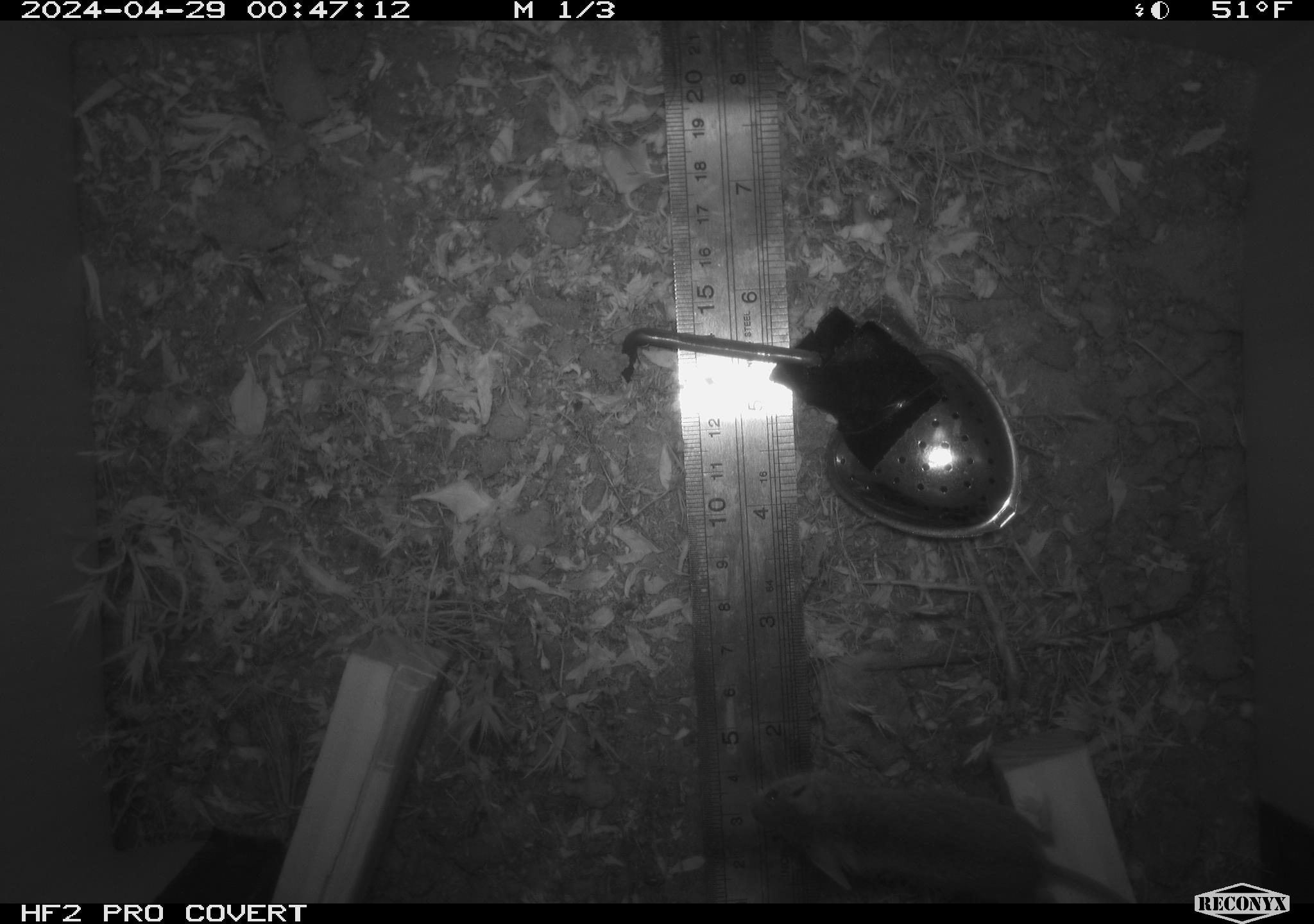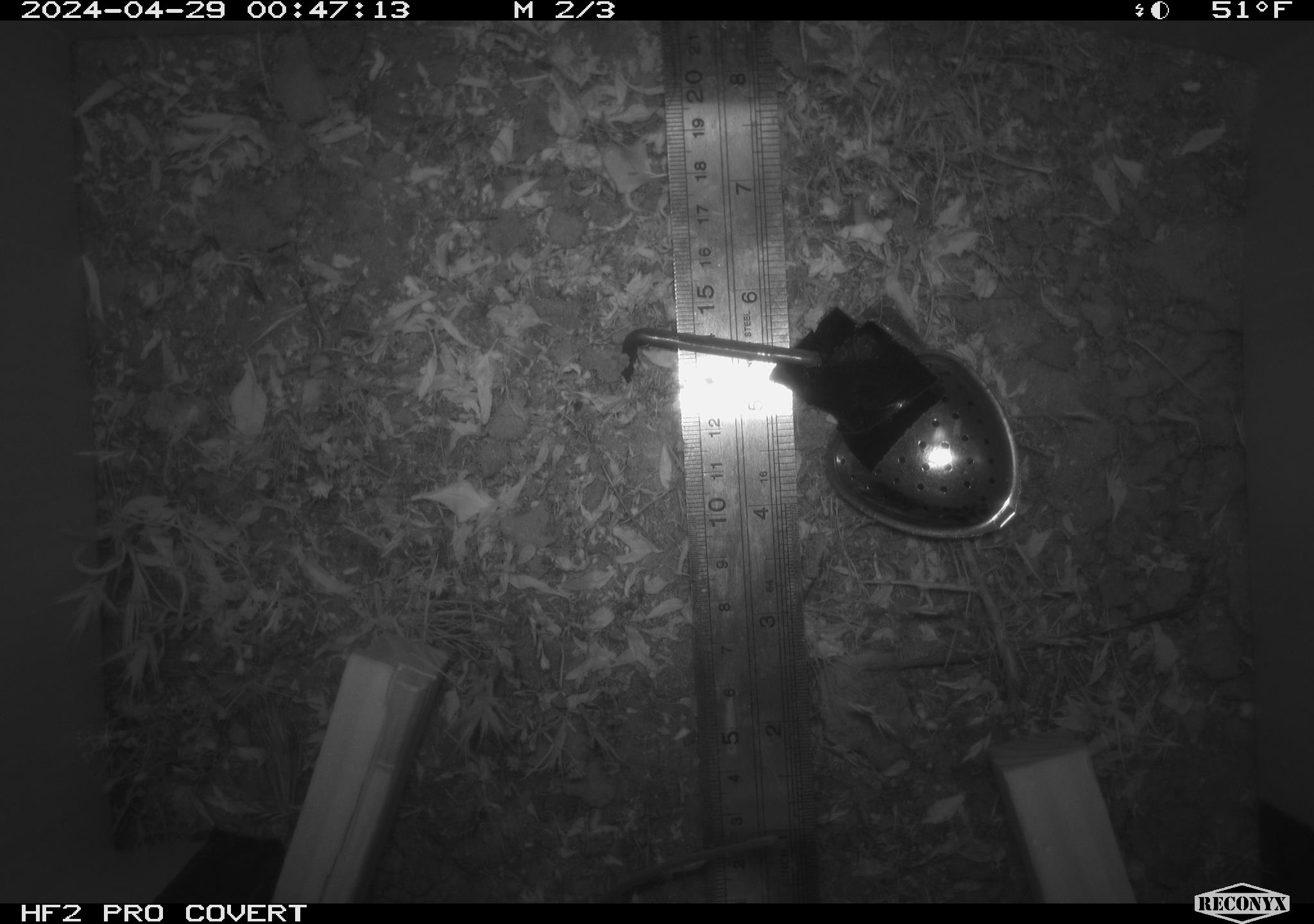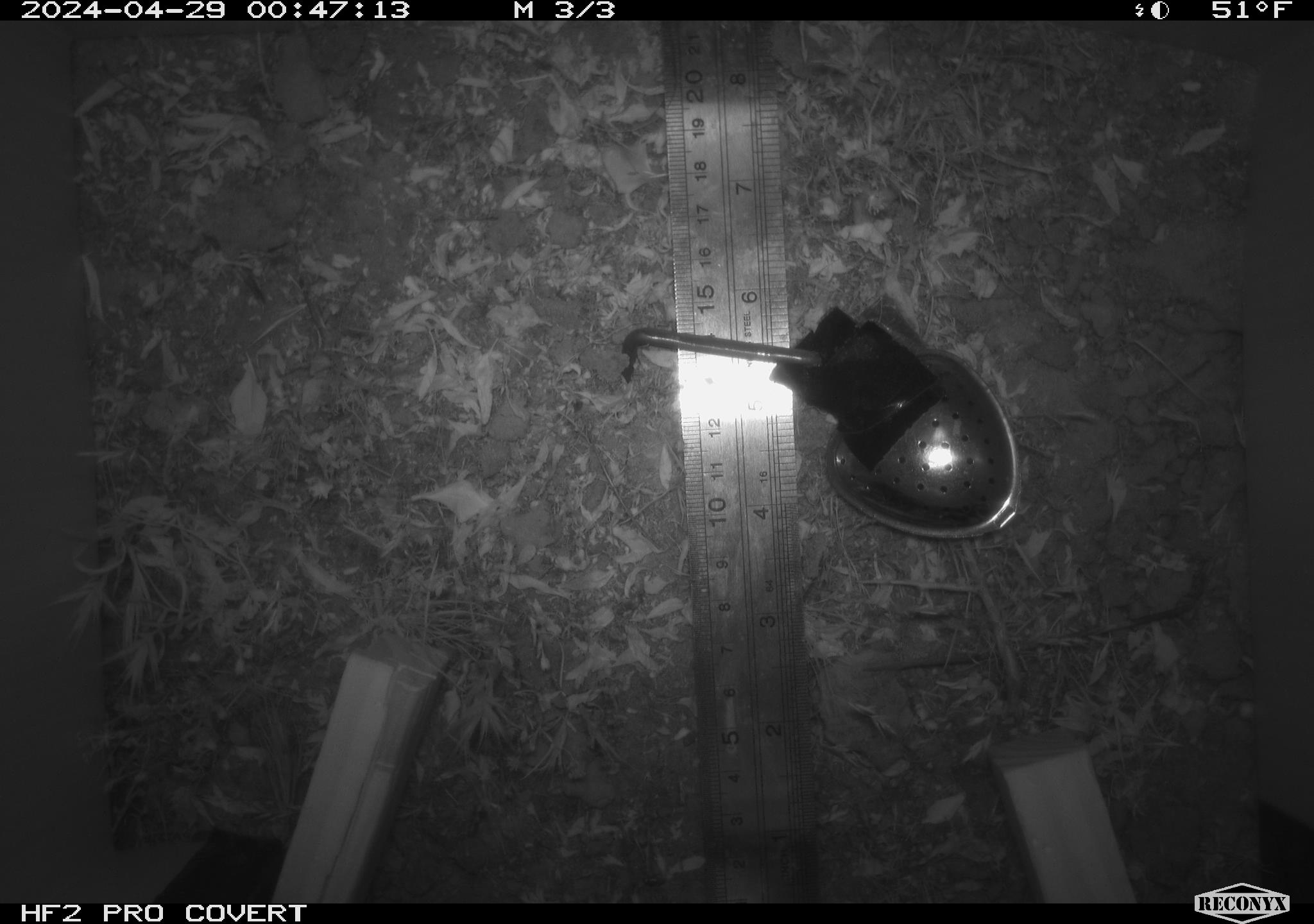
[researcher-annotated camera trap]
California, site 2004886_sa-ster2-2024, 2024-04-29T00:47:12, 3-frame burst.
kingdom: Animalia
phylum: Chordata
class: Mammalia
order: Rodentia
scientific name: Rodentia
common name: mouse species